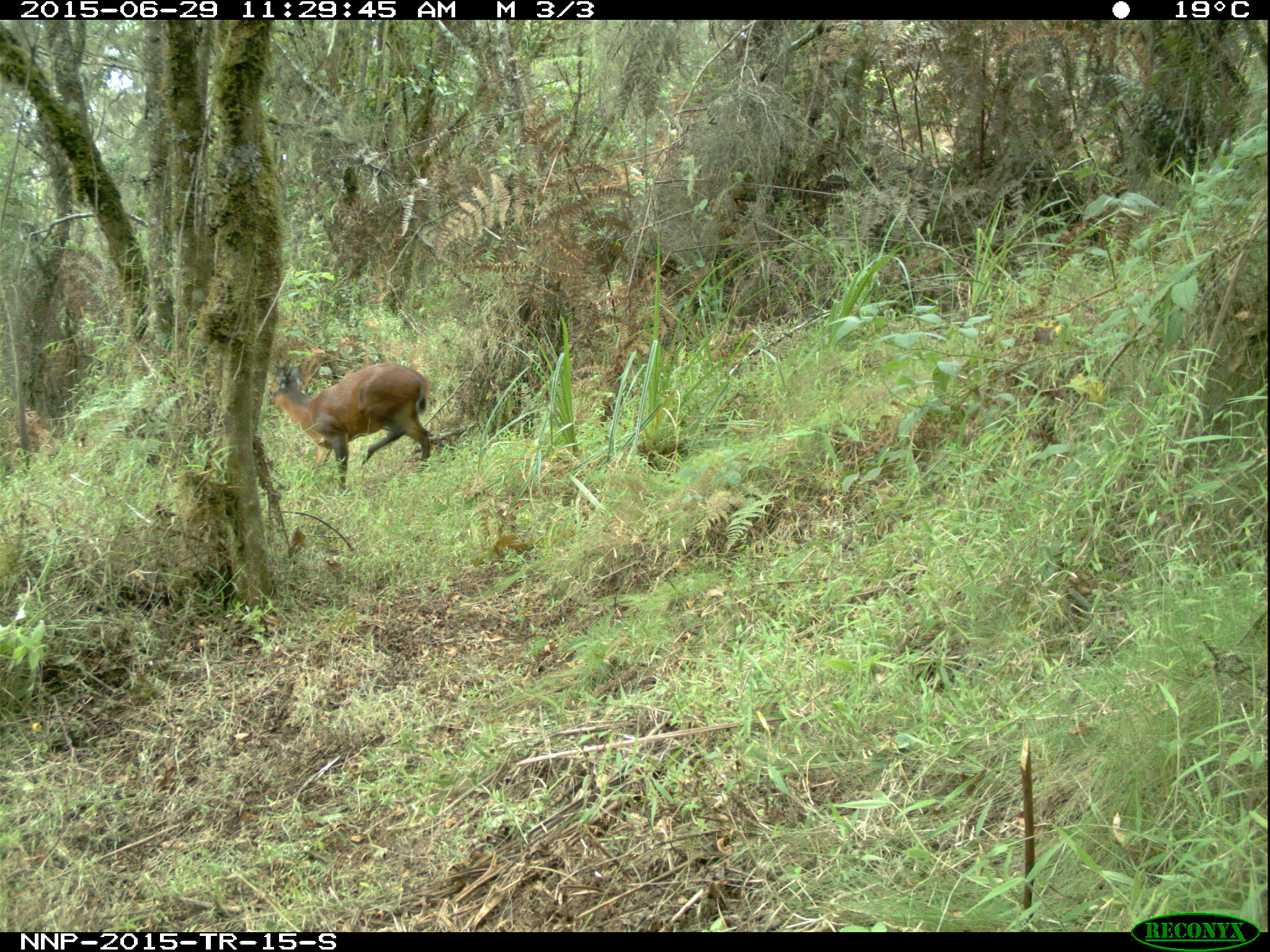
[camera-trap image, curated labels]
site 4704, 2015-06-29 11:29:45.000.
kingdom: Animalia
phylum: Chordata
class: Mammalia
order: Artiodactyla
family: Bovidae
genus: Cephalophus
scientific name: Cephalophus nigrifrons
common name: black-fronted duiker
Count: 1.